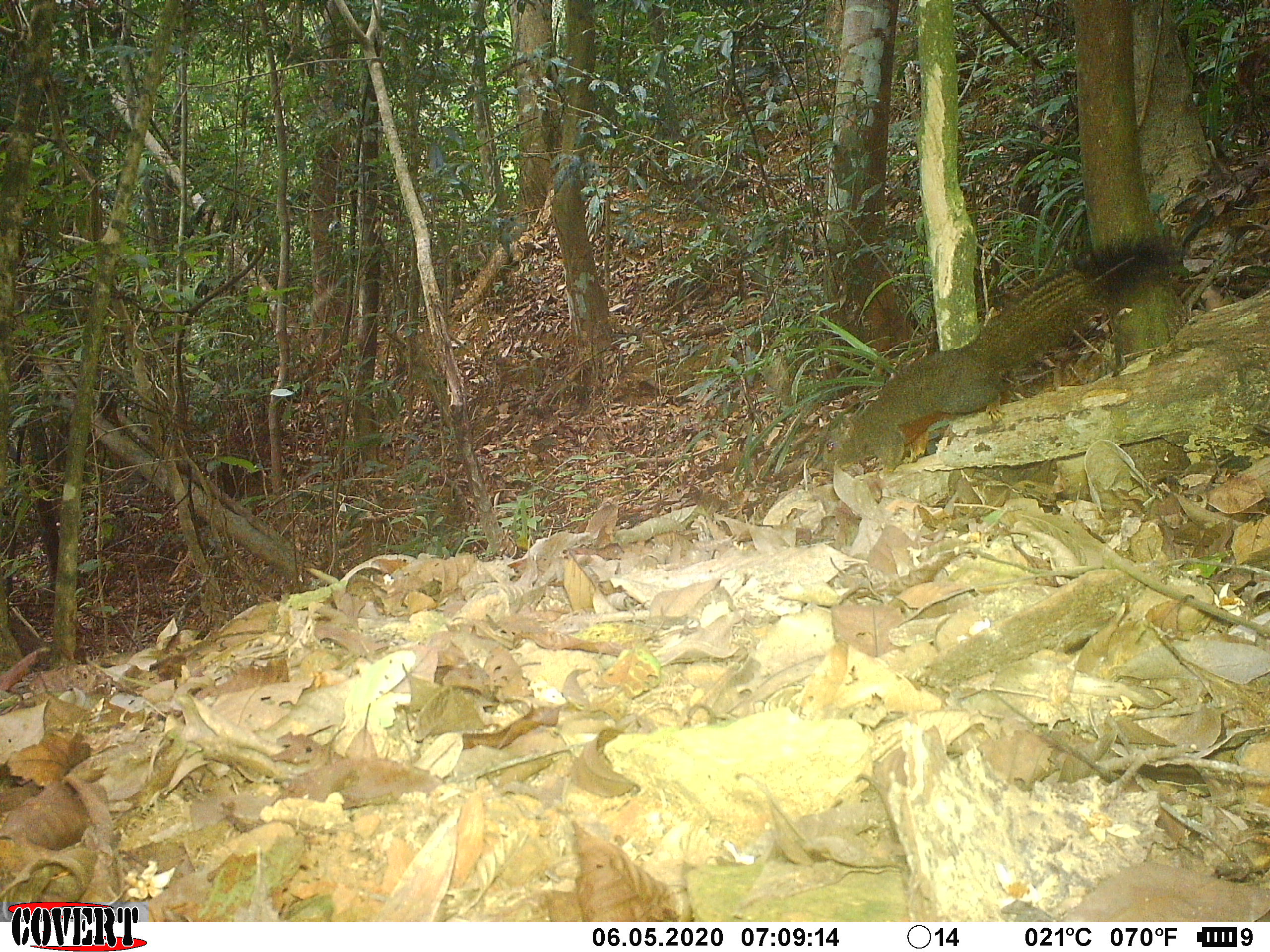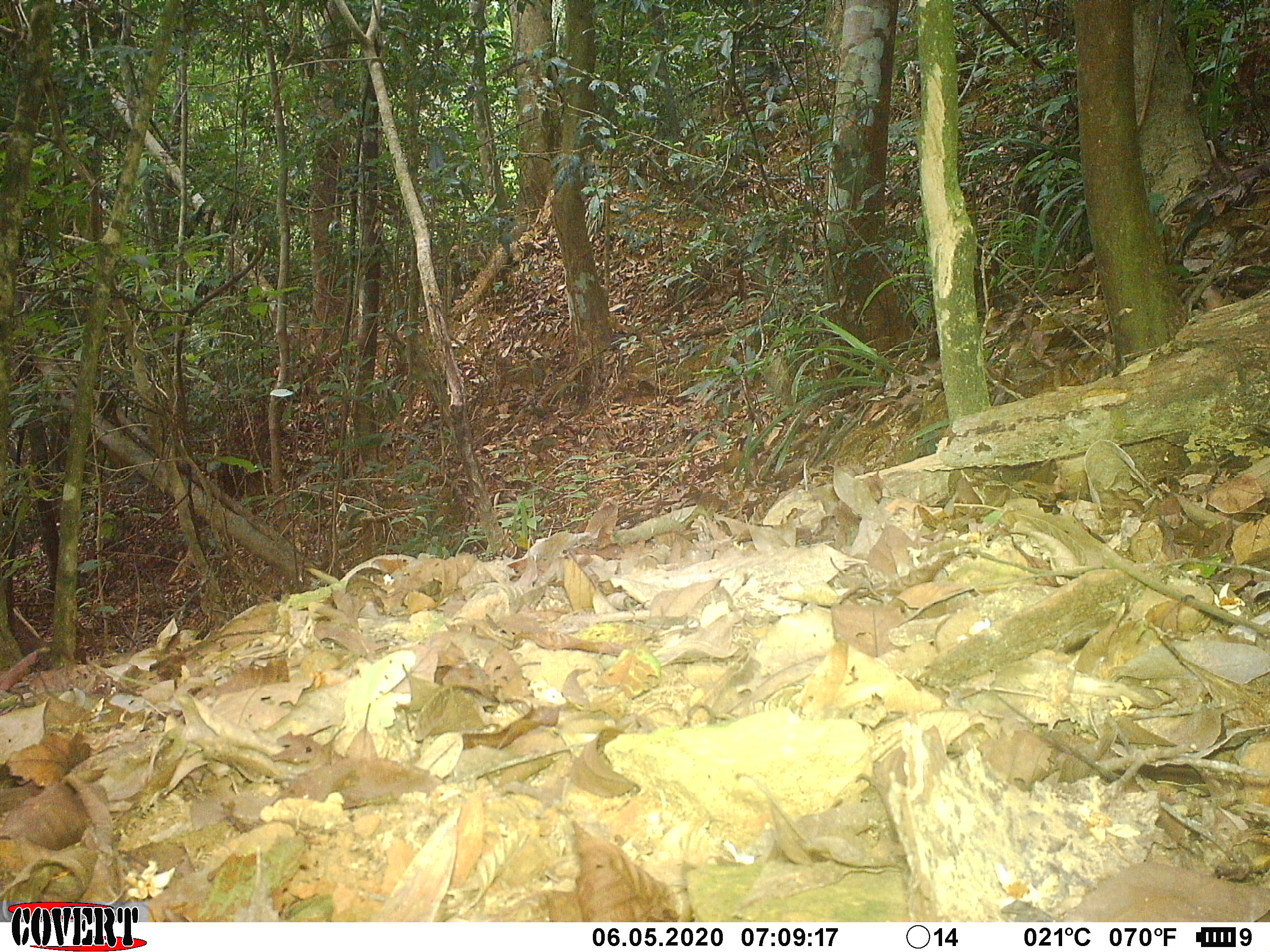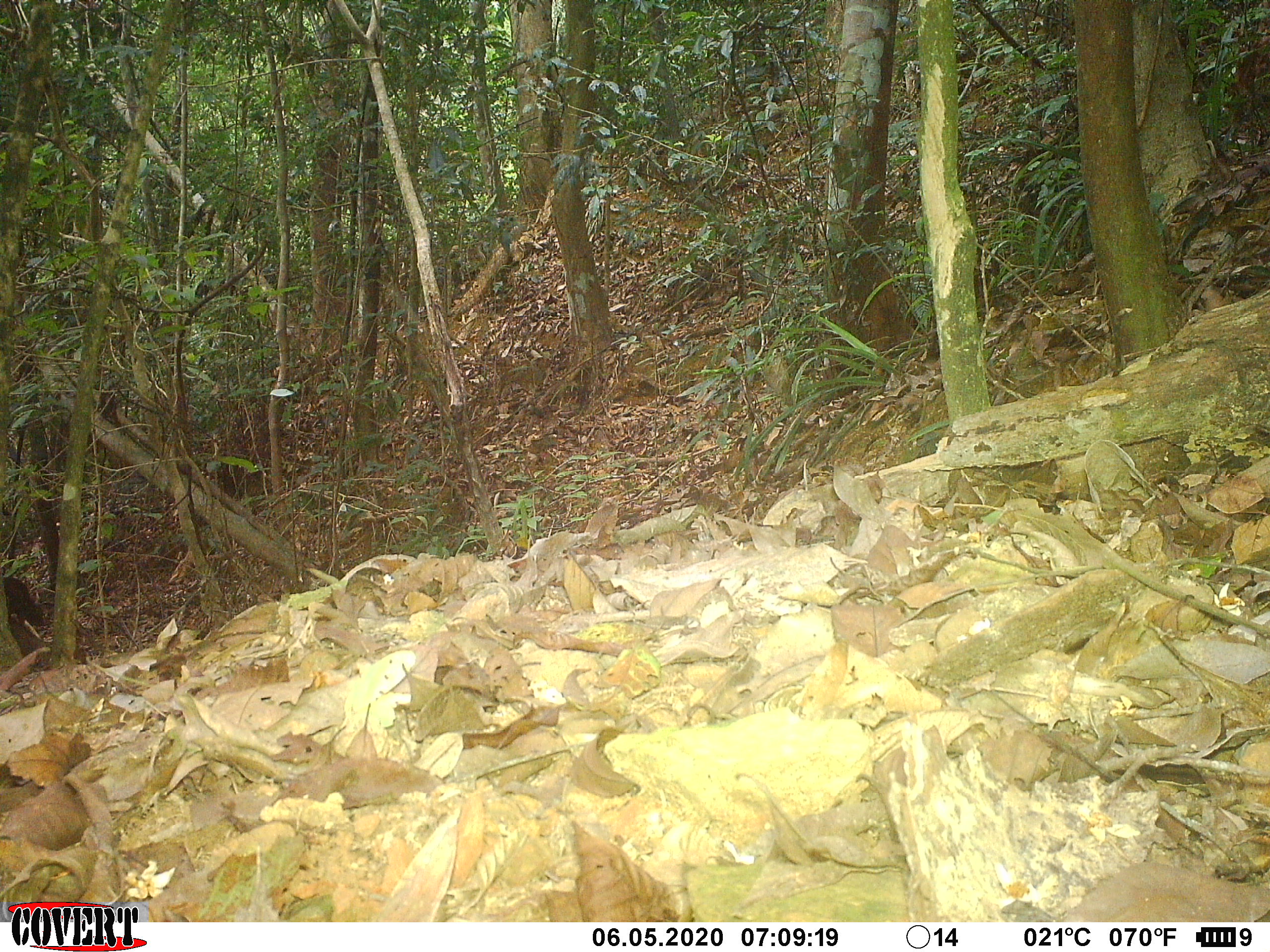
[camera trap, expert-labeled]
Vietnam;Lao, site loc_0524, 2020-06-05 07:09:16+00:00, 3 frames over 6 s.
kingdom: Animalia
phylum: Chordata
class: Mammalia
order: Rodentia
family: Sciuridae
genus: Callosciurus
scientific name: Callosciurus erythraeus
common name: pallas's squirrel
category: pallass squirrel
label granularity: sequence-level